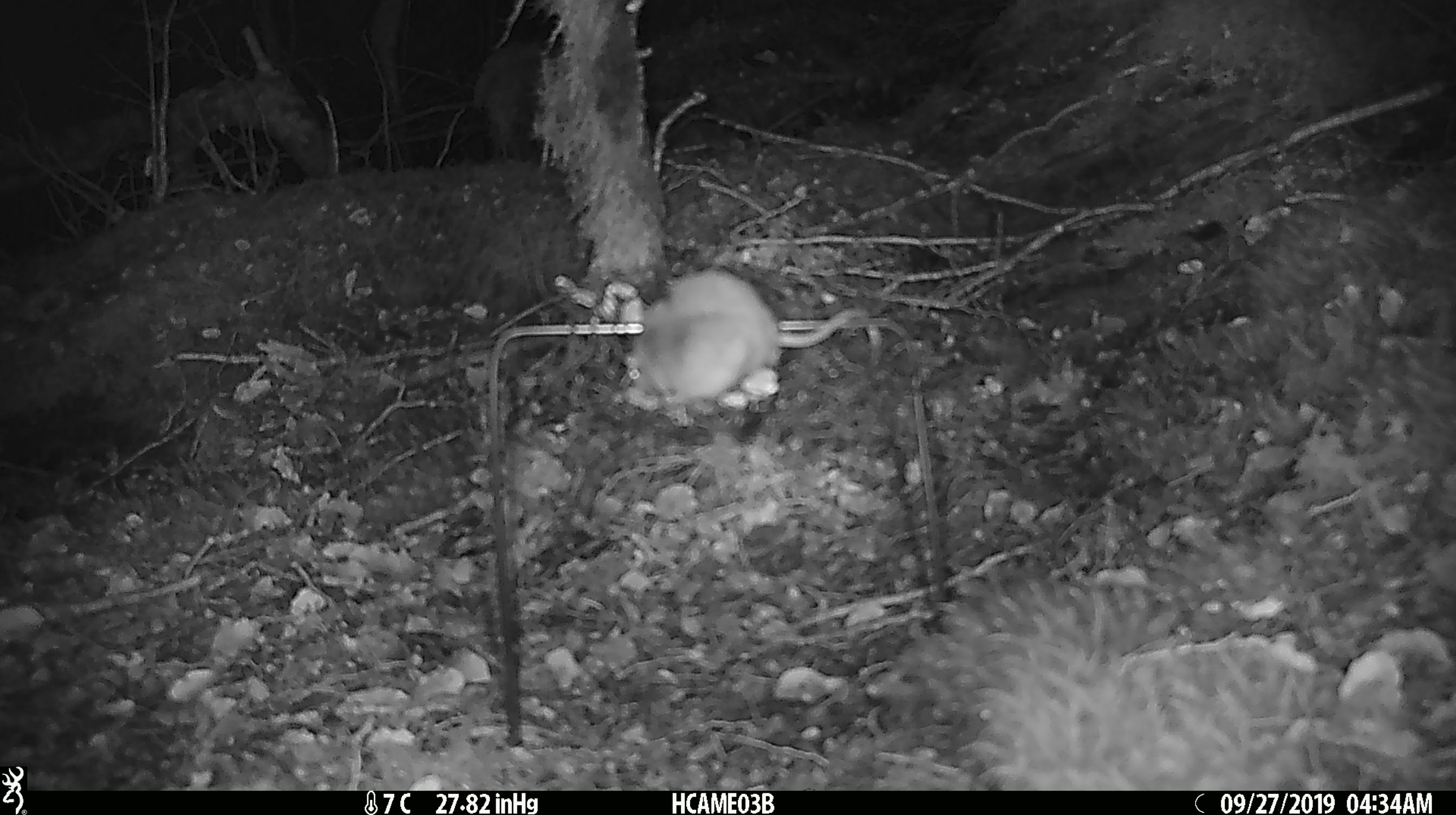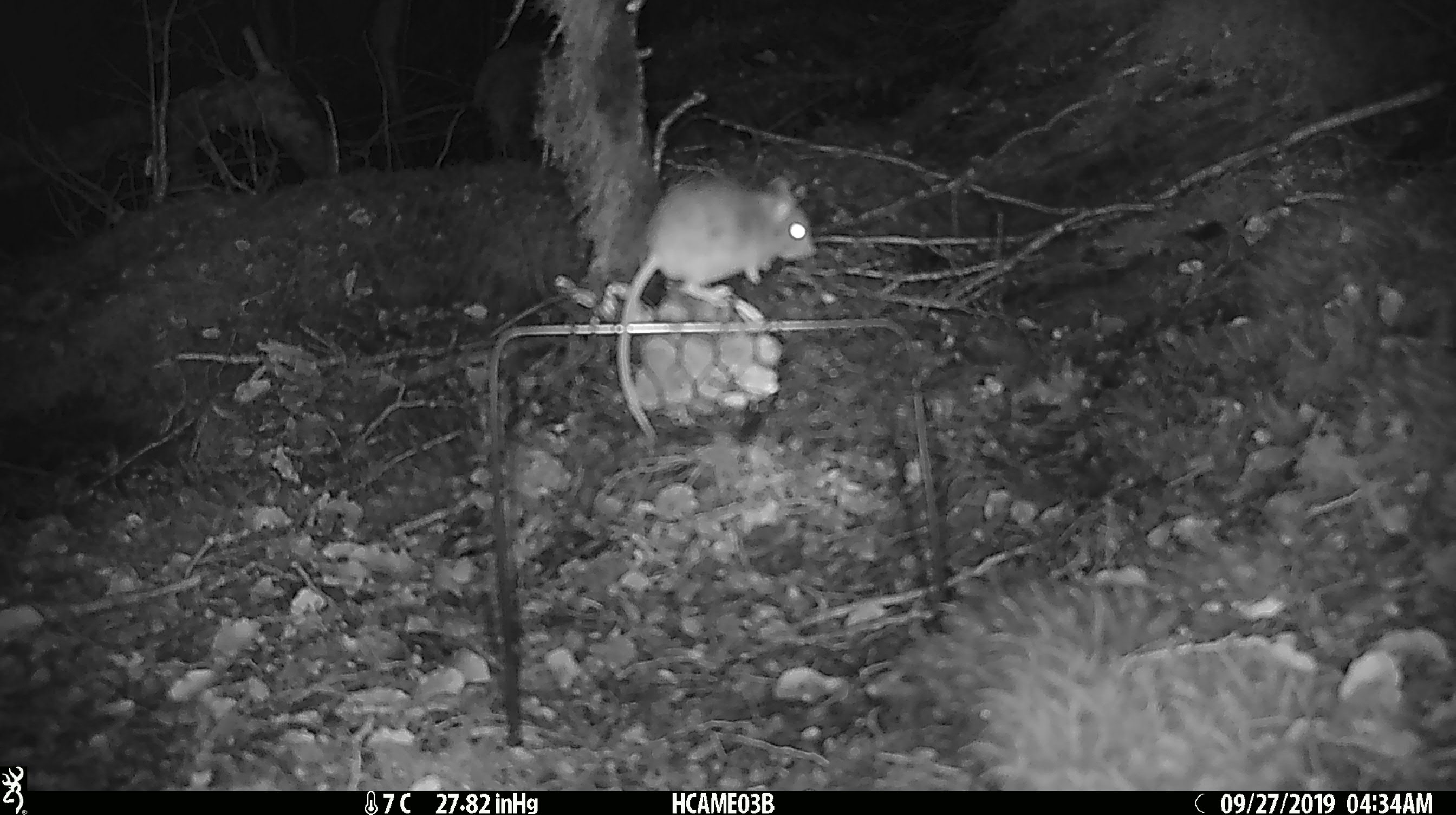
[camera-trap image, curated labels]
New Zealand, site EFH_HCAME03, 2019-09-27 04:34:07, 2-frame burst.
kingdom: Animalia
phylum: Chordata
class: Mammalia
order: Rodentia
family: Muridae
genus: Mus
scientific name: Mus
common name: mouse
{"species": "mouse (Mus)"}